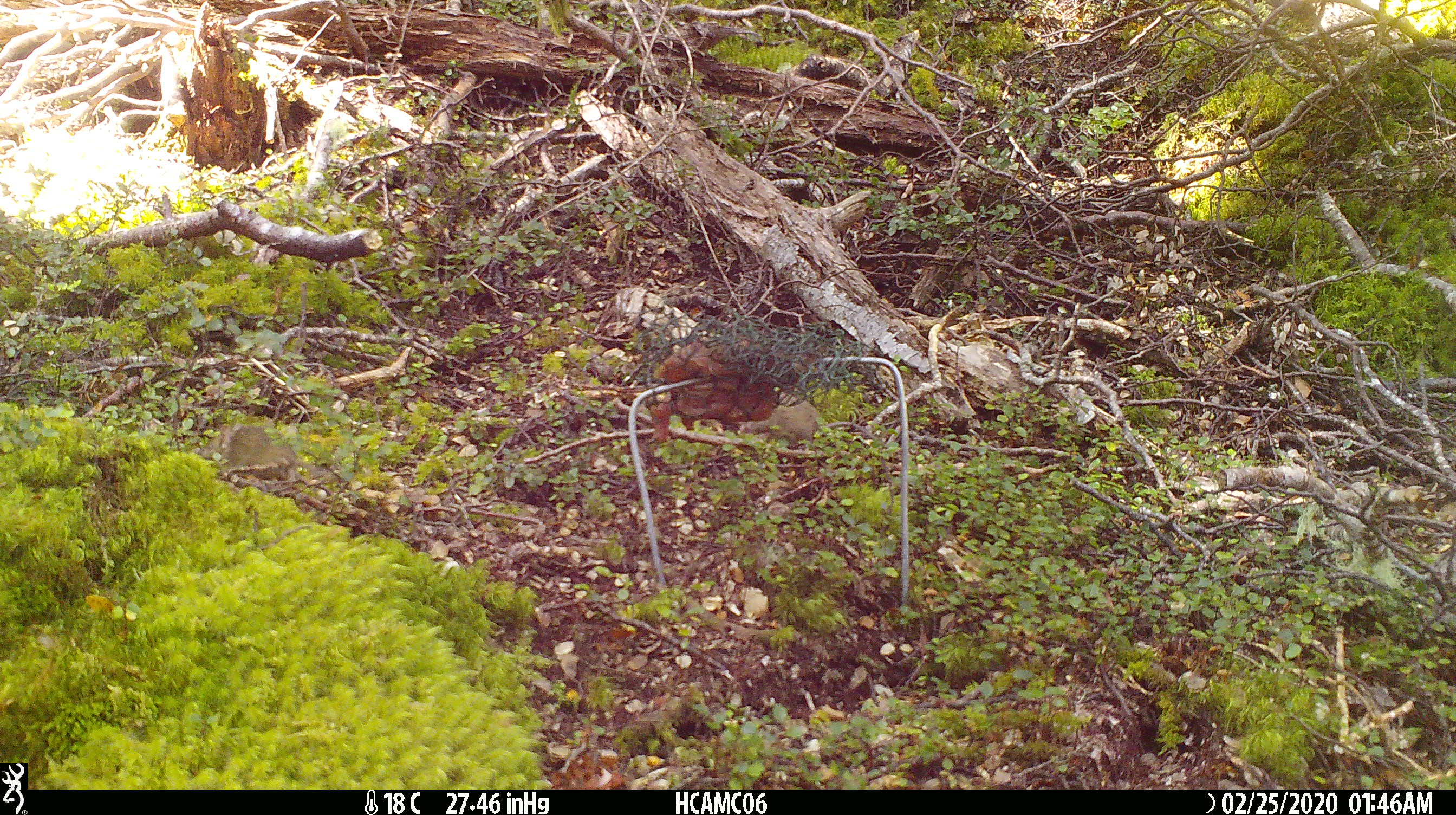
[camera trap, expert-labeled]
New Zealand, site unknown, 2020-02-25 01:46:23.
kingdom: Animalia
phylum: Chordata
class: Mammalia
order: Rodentia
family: Muridae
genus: Mus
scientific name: Mus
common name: mouse